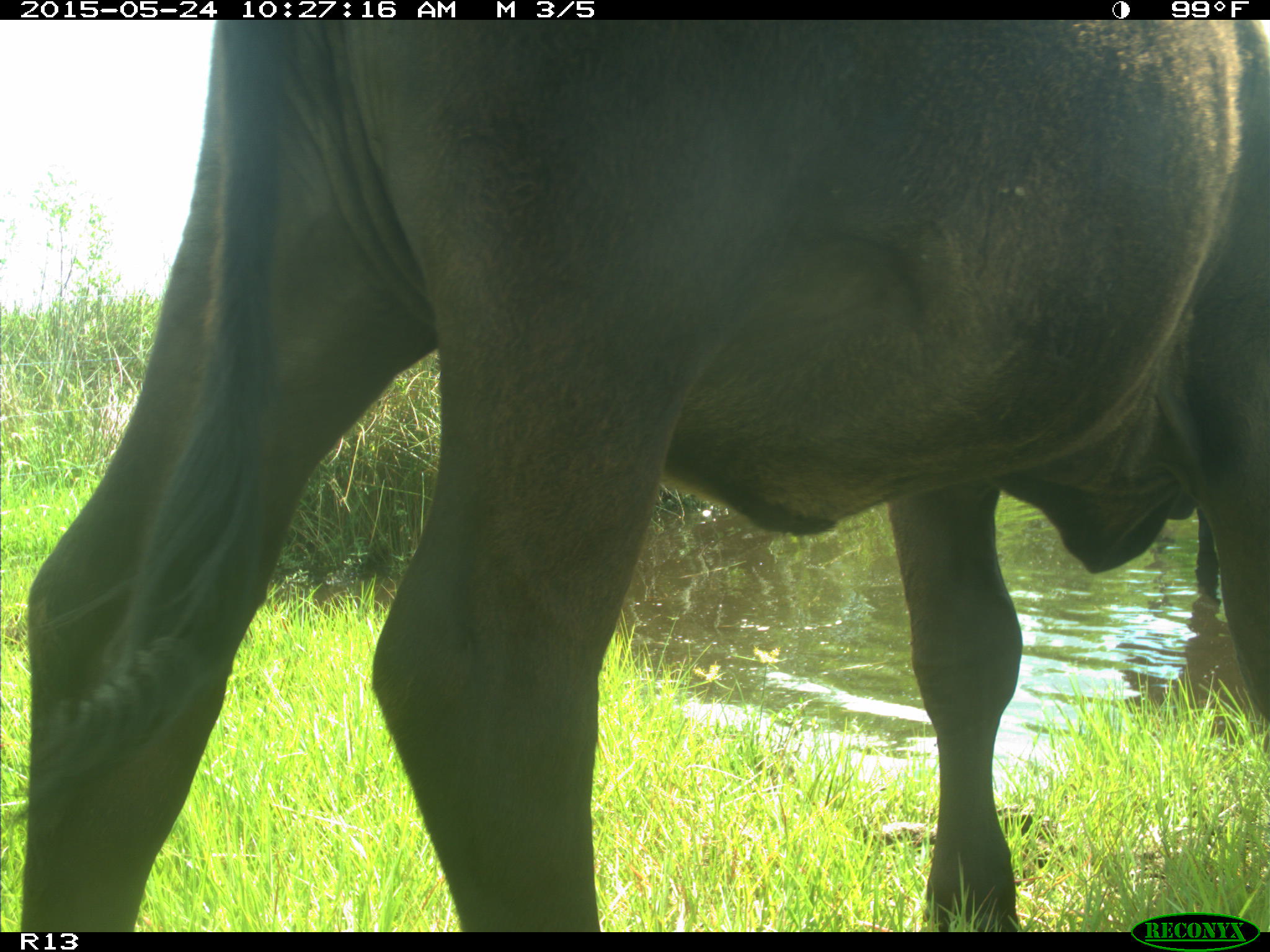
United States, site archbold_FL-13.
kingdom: Animalia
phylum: Chordata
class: Mammalia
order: Artiodactyla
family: Bovidae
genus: Bos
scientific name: Bos taurus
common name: domestic cow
Bos taurus (domestic cow).